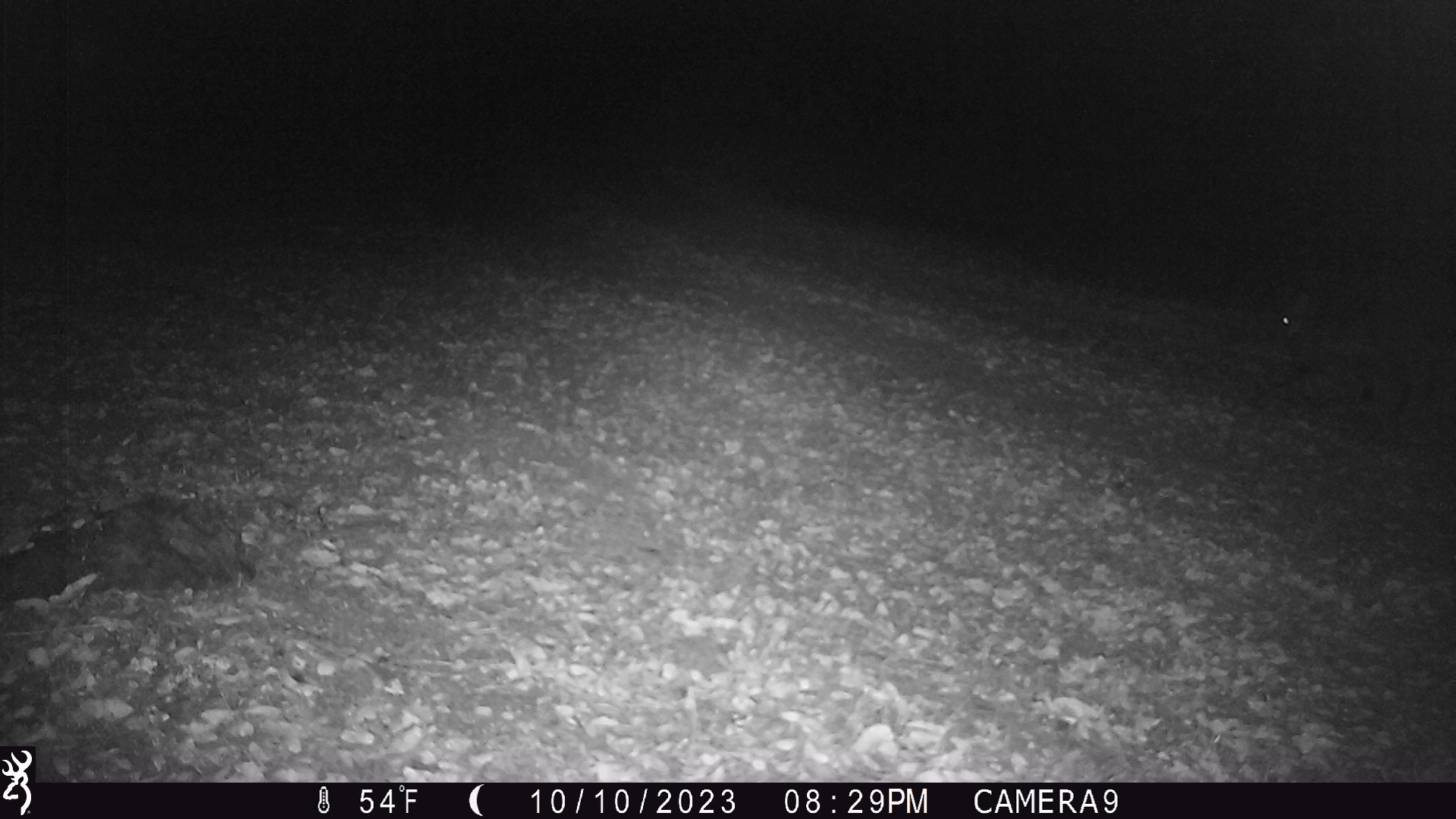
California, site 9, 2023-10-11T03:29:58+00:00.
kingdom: Animalia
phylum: Chordata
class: Mammalia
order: Lagomorpha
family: Leporidae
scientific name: Leporidae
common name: rabbit